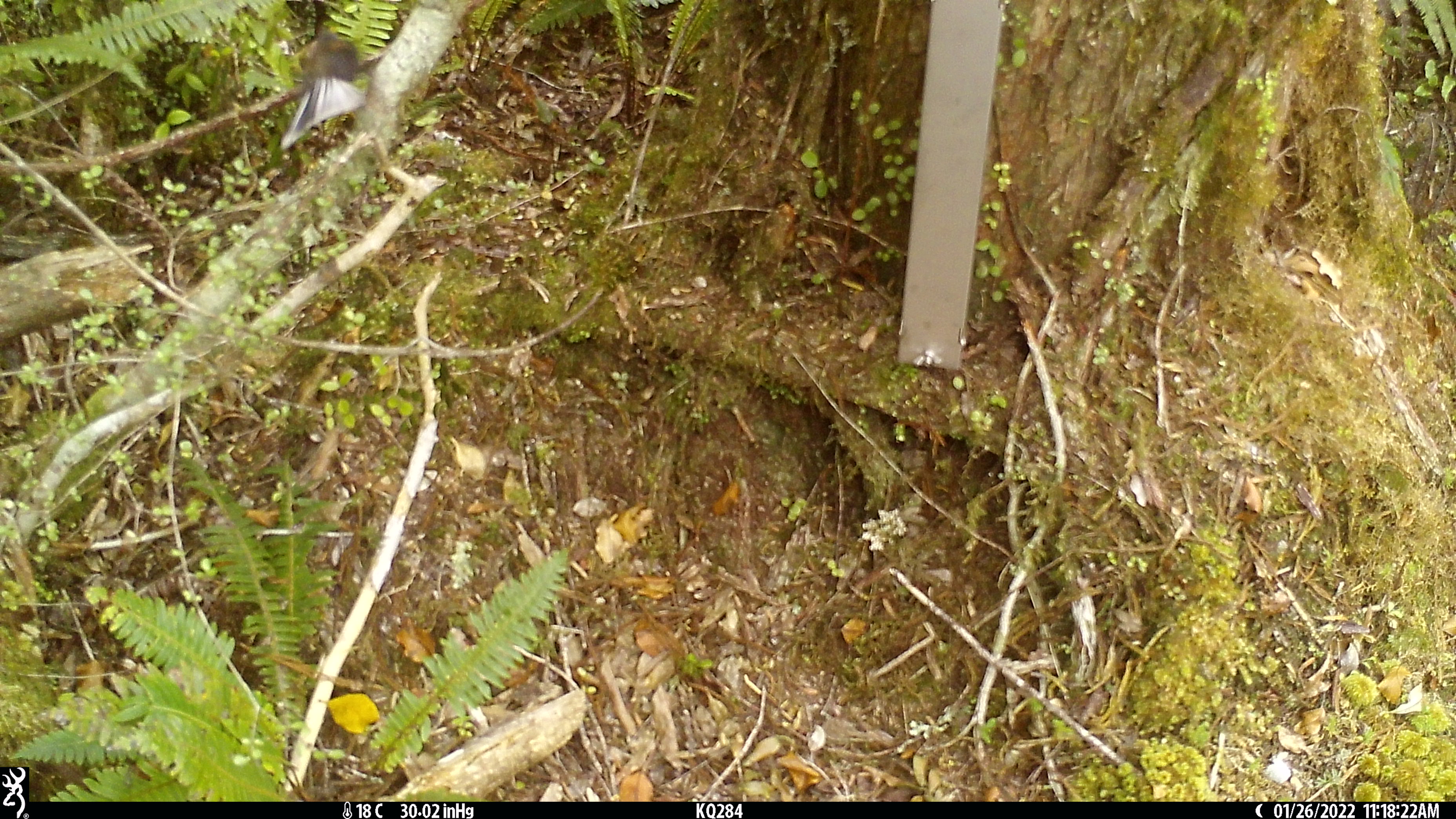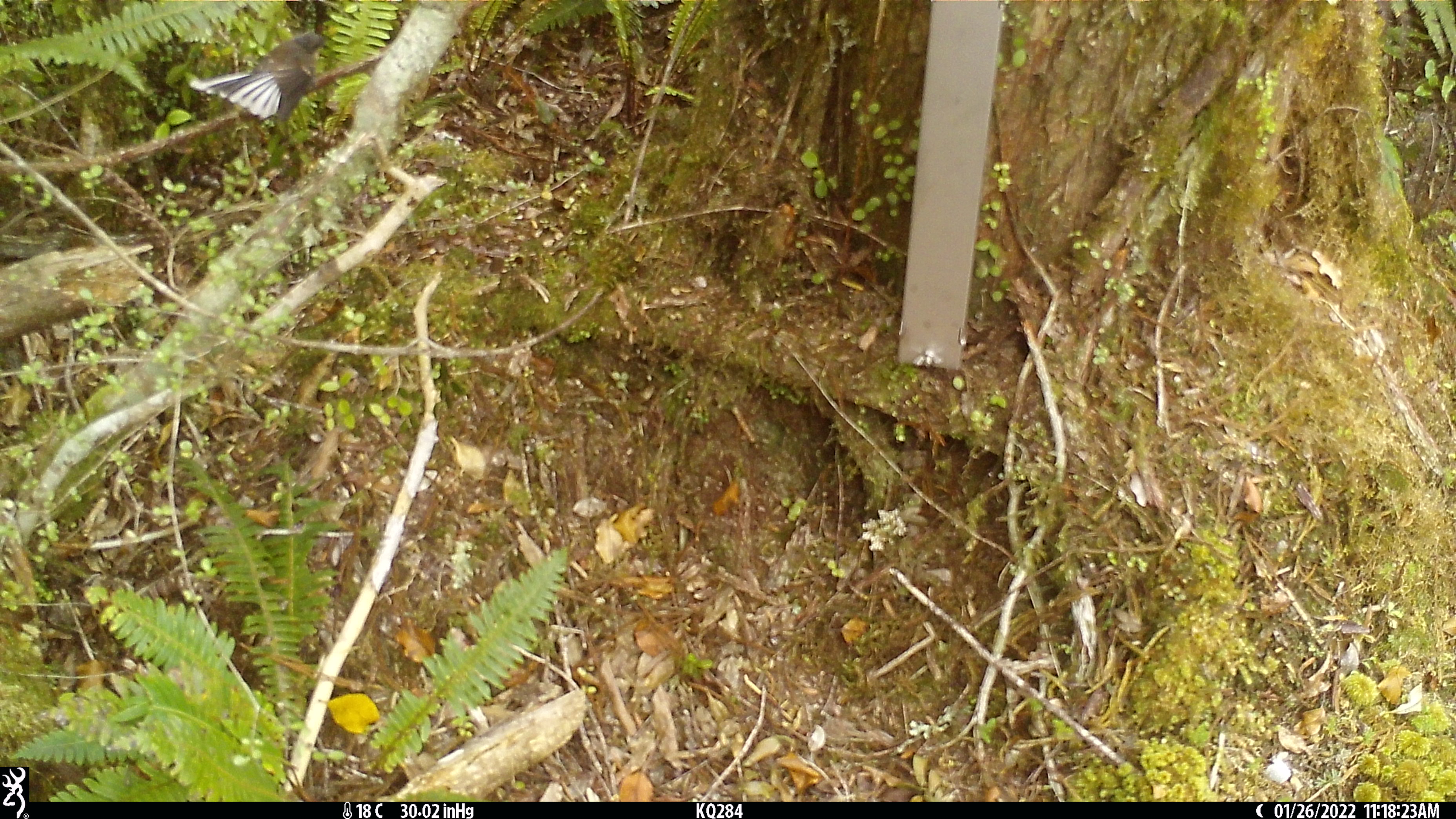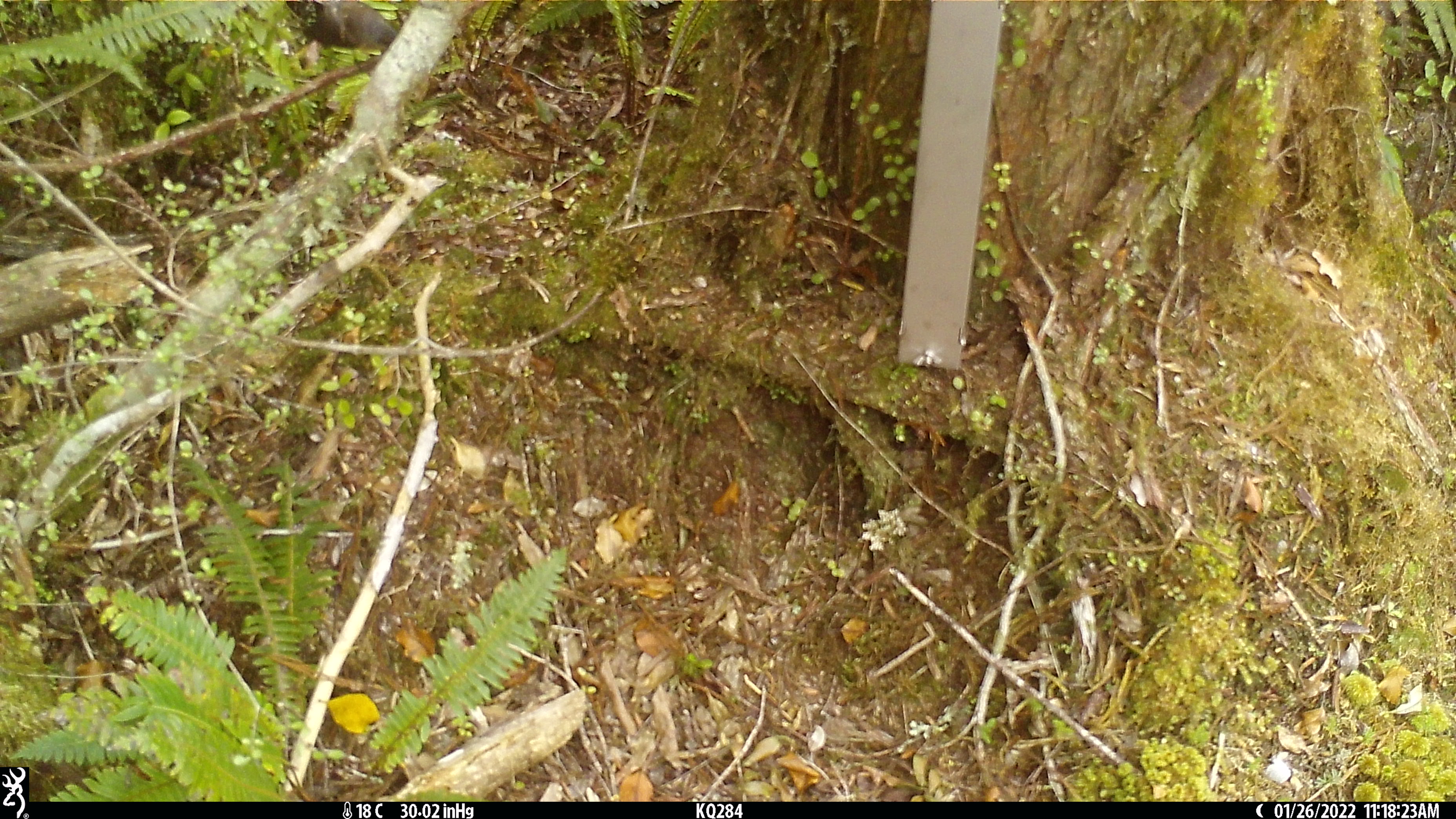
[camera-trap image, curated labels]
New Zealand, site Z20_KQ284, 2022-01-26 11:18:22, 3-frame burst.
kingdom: Animalia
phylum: Chordata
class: Aves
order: Passeriformes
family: Rhipiduridae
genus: Rhipidura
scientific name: Rhipidura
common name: fantails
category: fantail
Fantail (fantails) (Rhipidura).